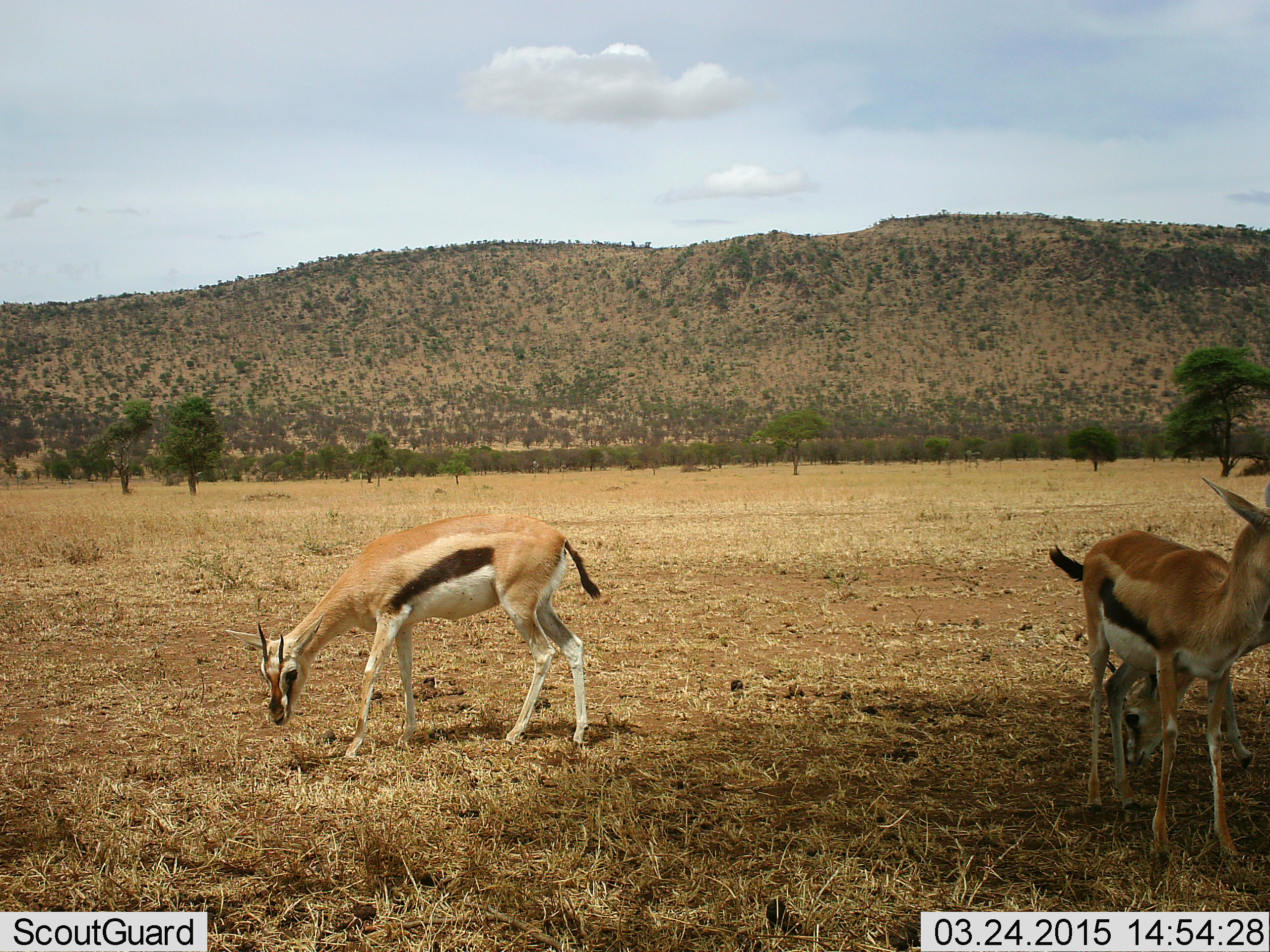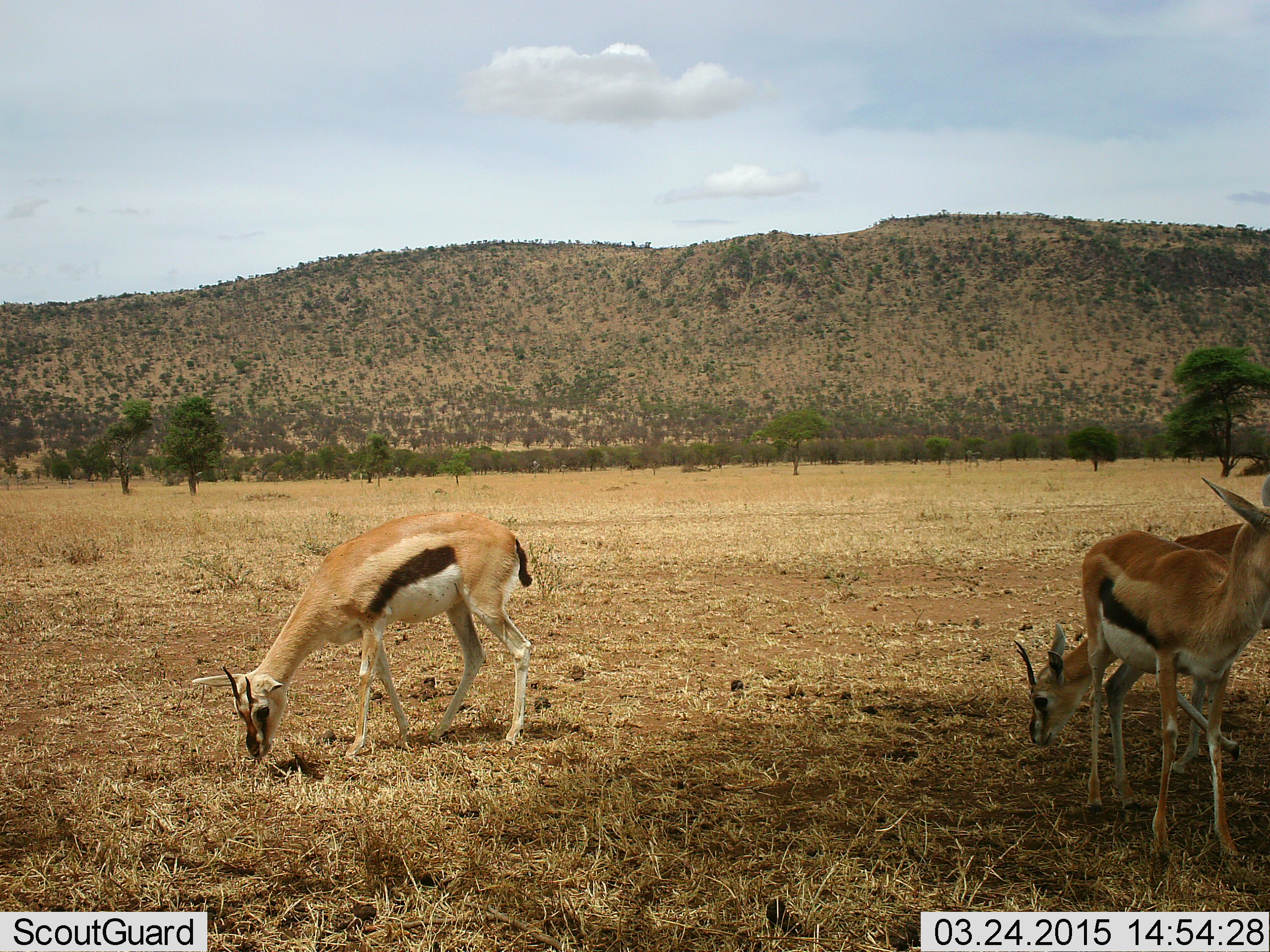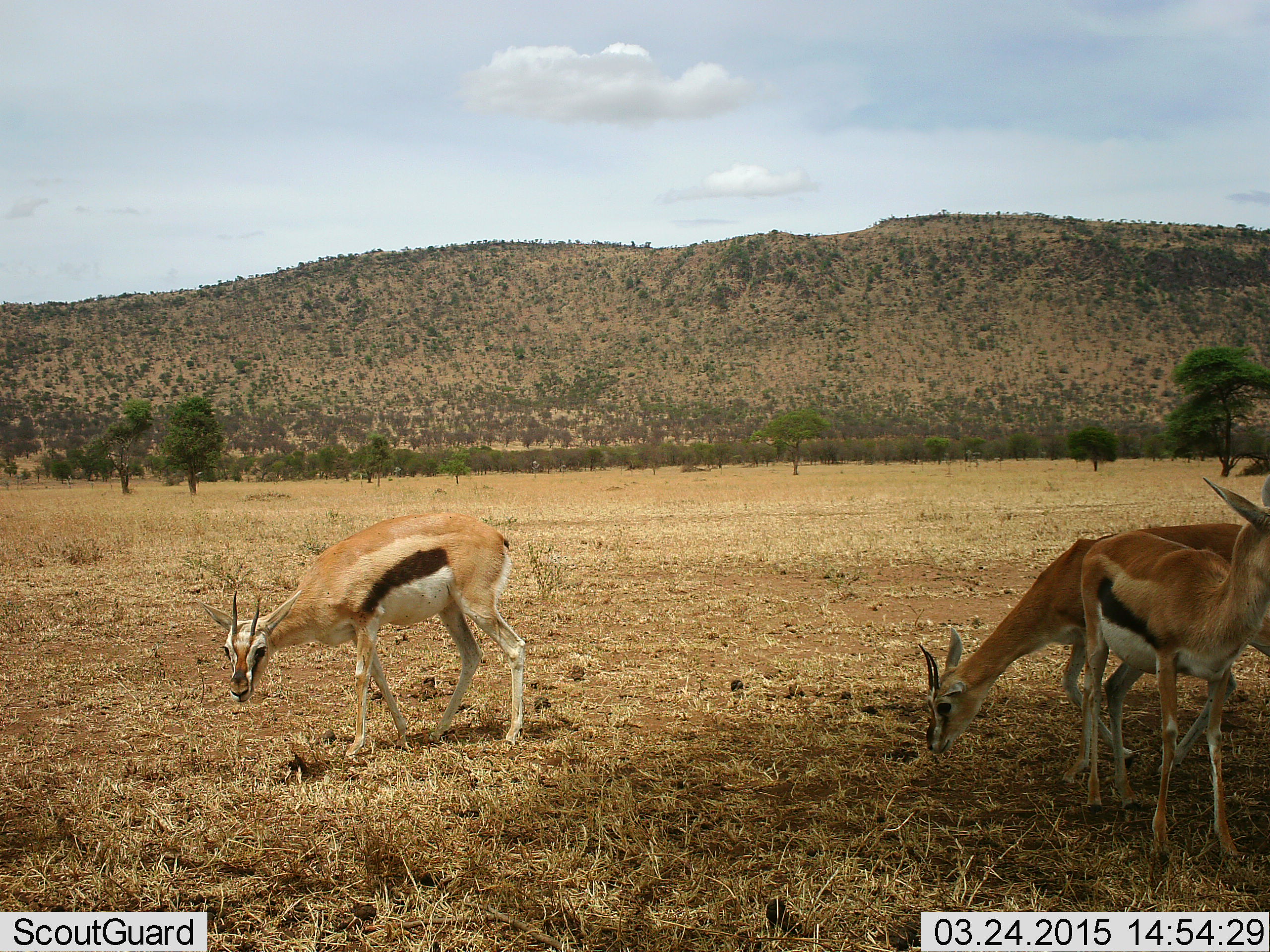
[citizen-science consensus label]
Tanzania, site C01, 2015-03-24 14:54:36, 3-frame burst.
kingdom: Animalia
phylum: Chordata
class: Mammalia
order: Artiodactyla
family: Bovidae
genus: Eudorcas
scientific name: Eudorcas thomsonii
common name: thomson's gazelle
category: gazellethomsons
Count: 3.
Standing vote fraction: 70%.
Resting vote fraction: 10%.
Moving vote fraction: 20%.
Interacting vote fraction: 0%.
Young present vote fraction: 10%.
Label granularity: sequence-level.